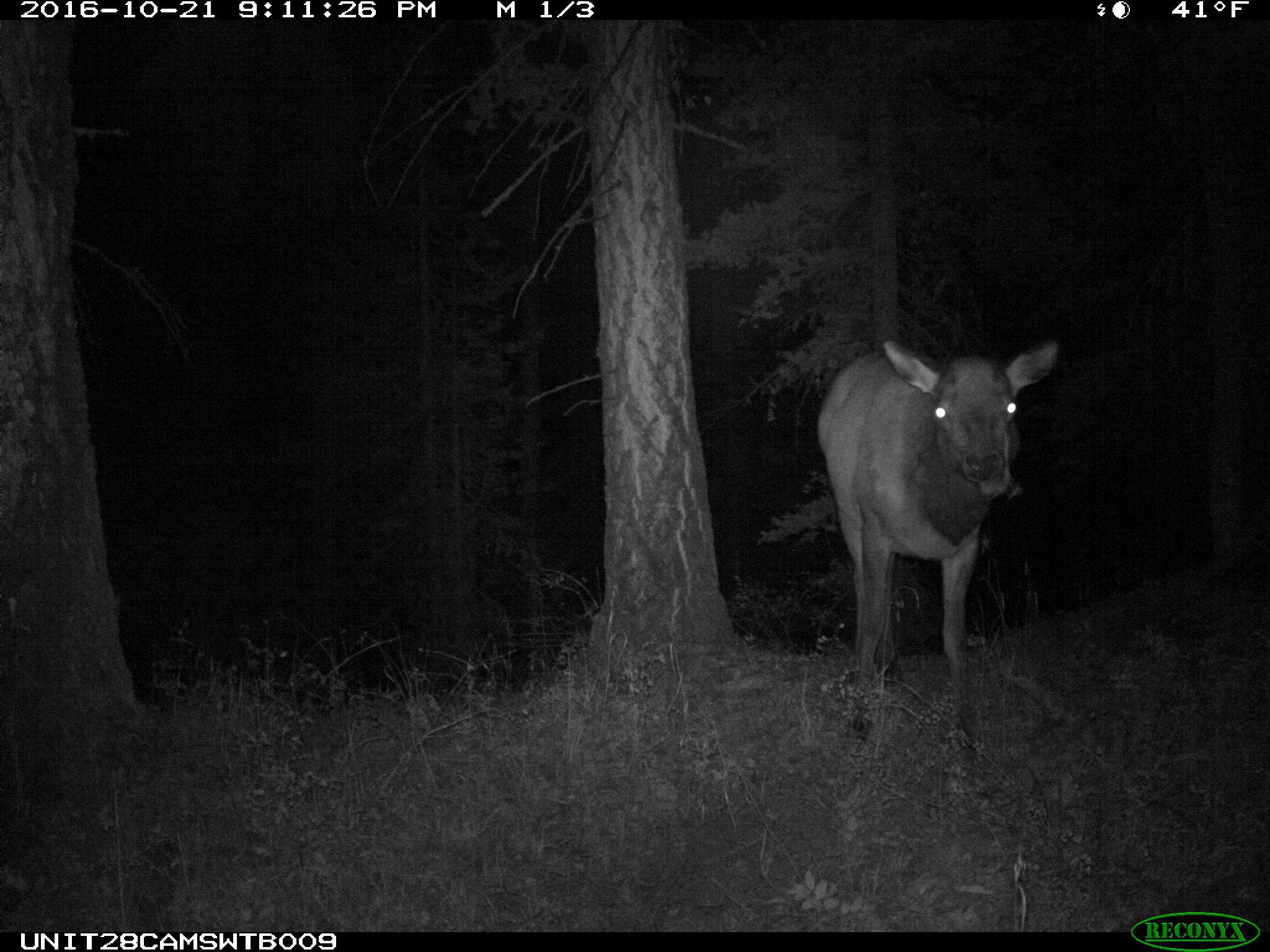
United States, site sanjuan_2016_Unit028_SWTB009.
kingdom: Animalia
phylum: Chordata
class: Mammalia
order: Artiodactyla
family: Cervidae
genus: Cervus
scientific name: Cervus elaphus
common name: red deer